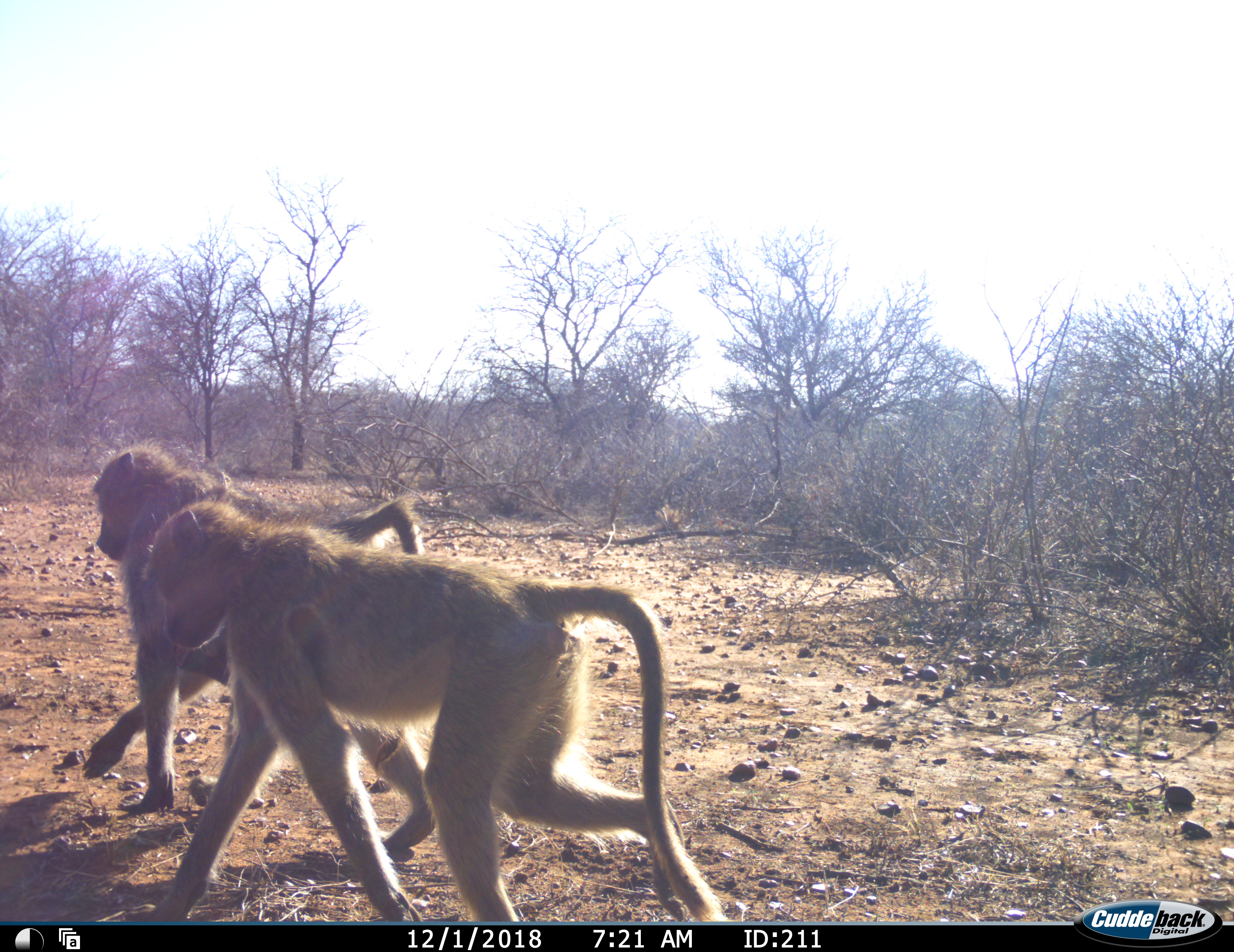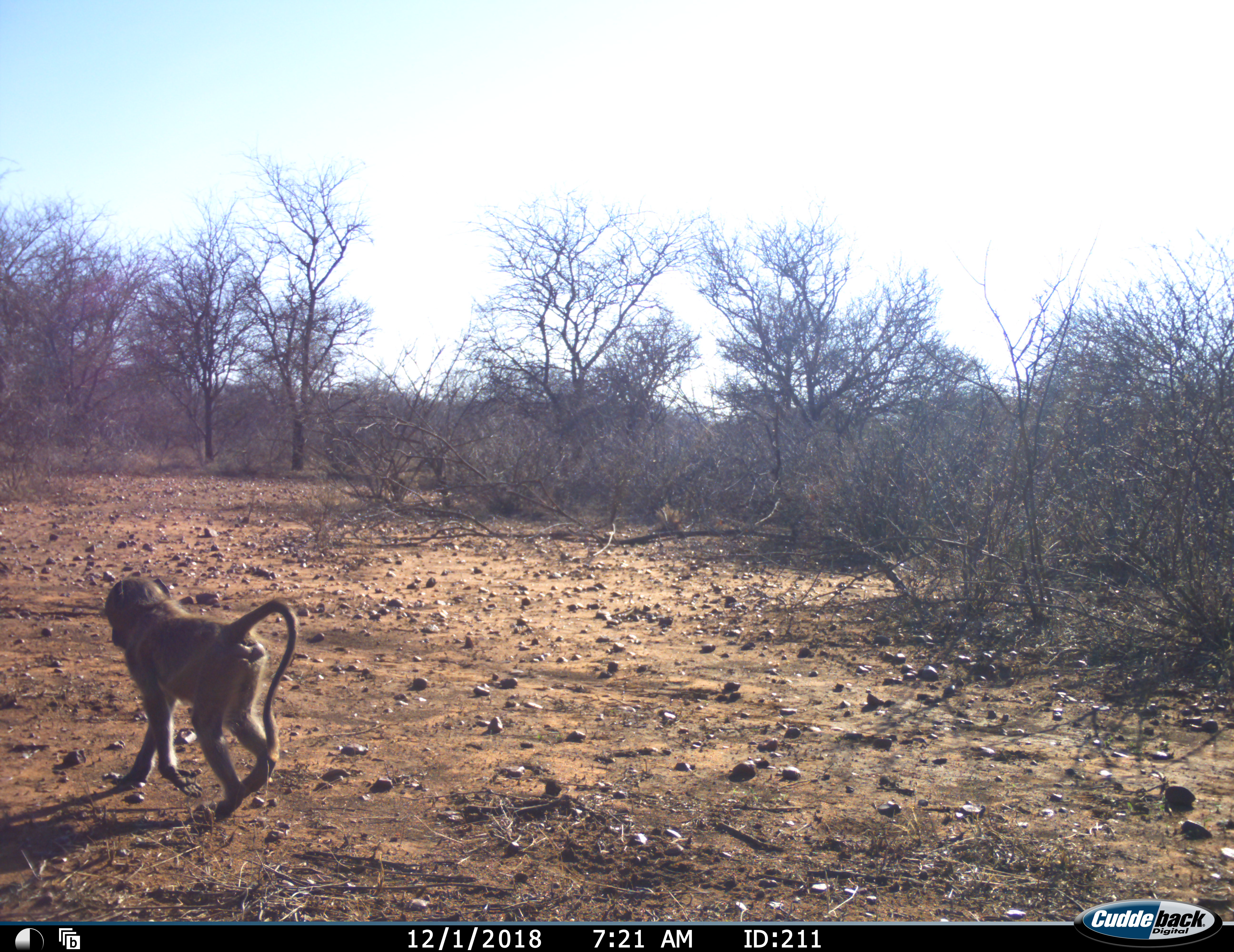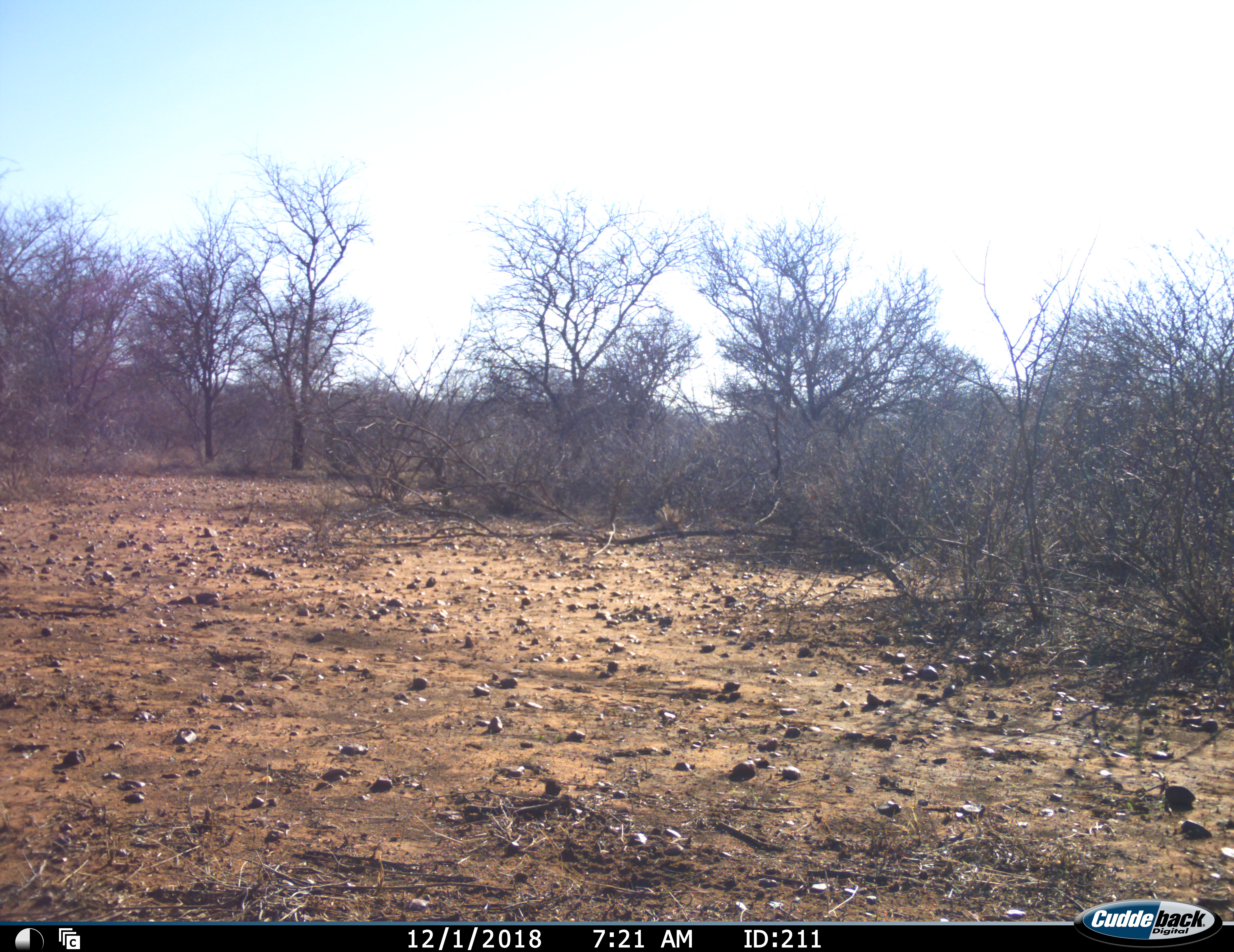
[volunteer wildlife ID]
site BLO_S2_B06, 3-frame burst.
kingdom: Animalia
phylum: Chordata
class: Mammalia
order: Primates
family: Cercopithecidae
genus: Papio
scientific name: Papio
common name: baboon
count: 3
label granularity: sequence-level